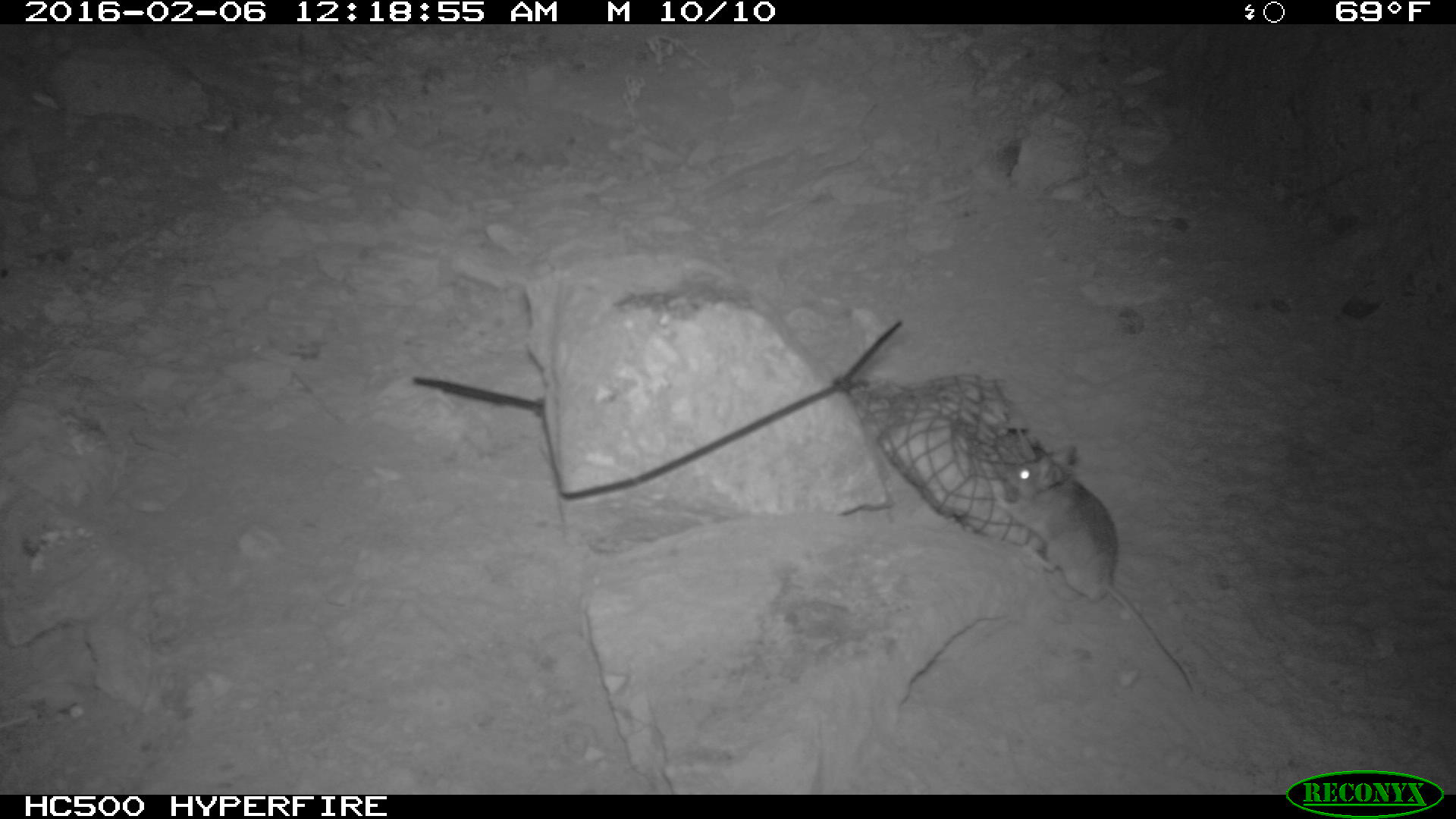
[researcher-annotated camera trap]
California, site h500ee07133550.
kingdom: Animalia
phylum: Chordata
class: Mammalia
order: Rodentia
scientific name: Rodentia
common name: rodent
Rodent (Rodentia).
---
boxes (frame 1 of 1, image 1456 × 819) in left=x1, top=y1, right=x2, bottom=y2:
rodent: left=998, top=445, right=1195, bottom=699